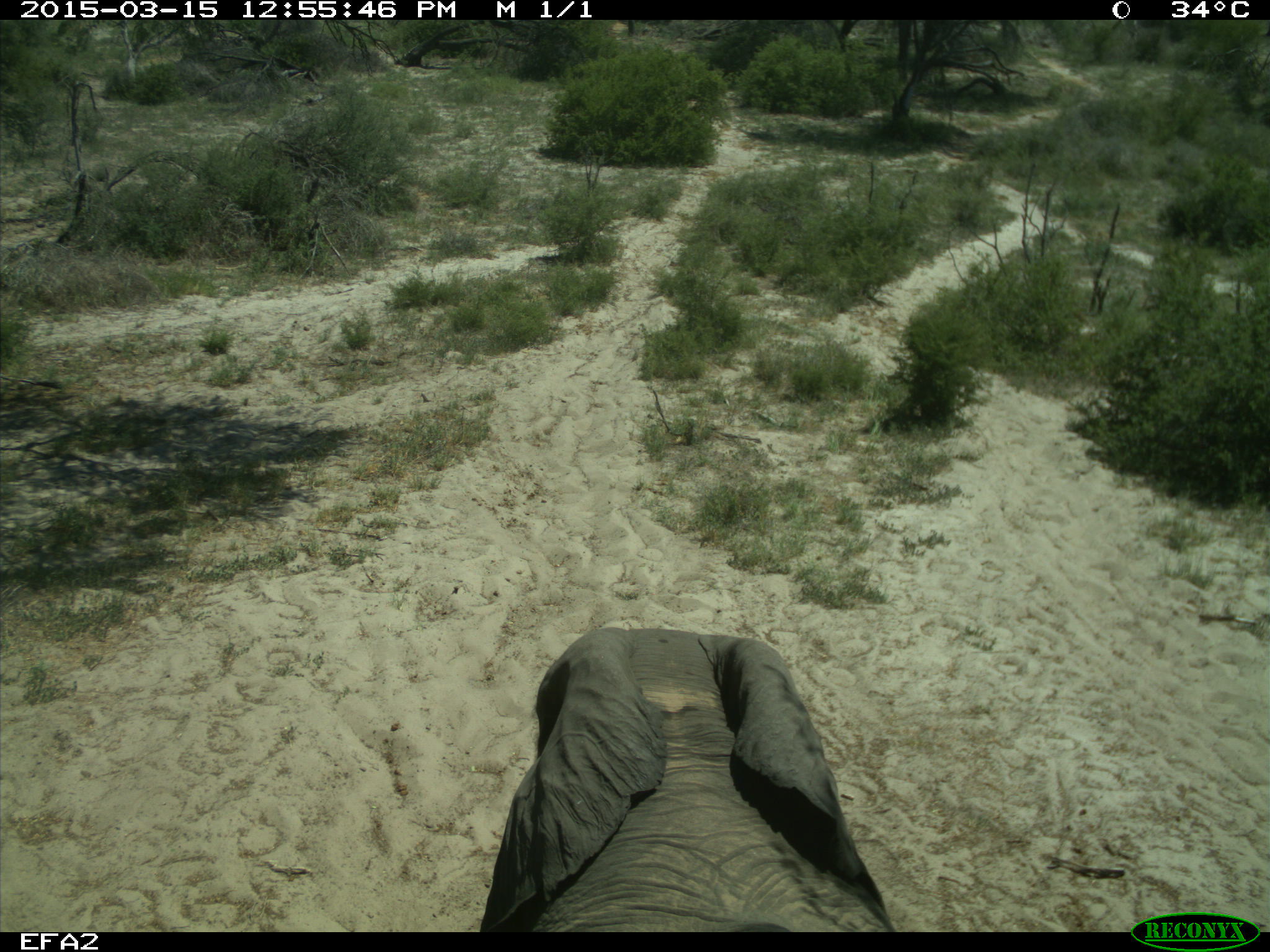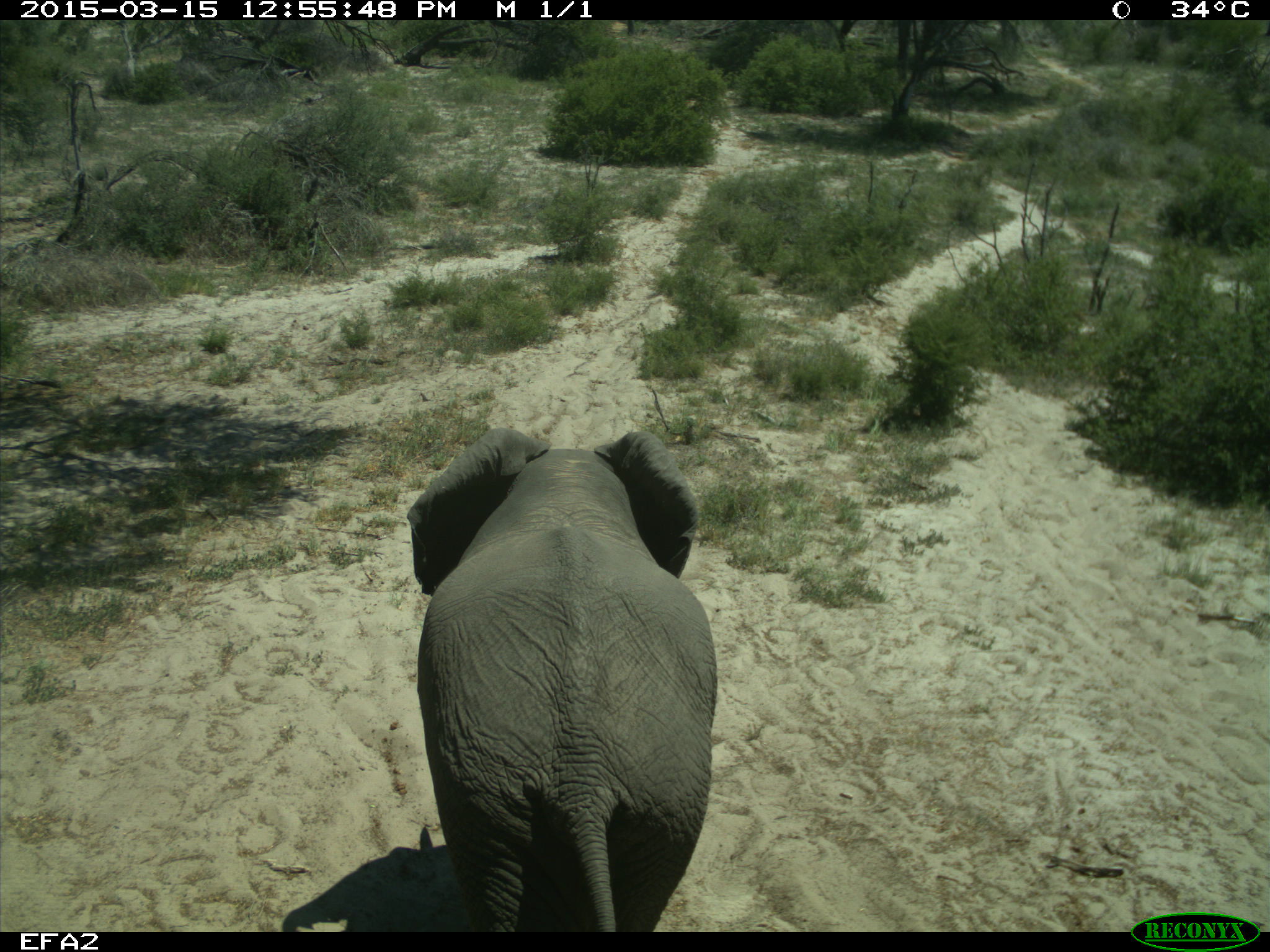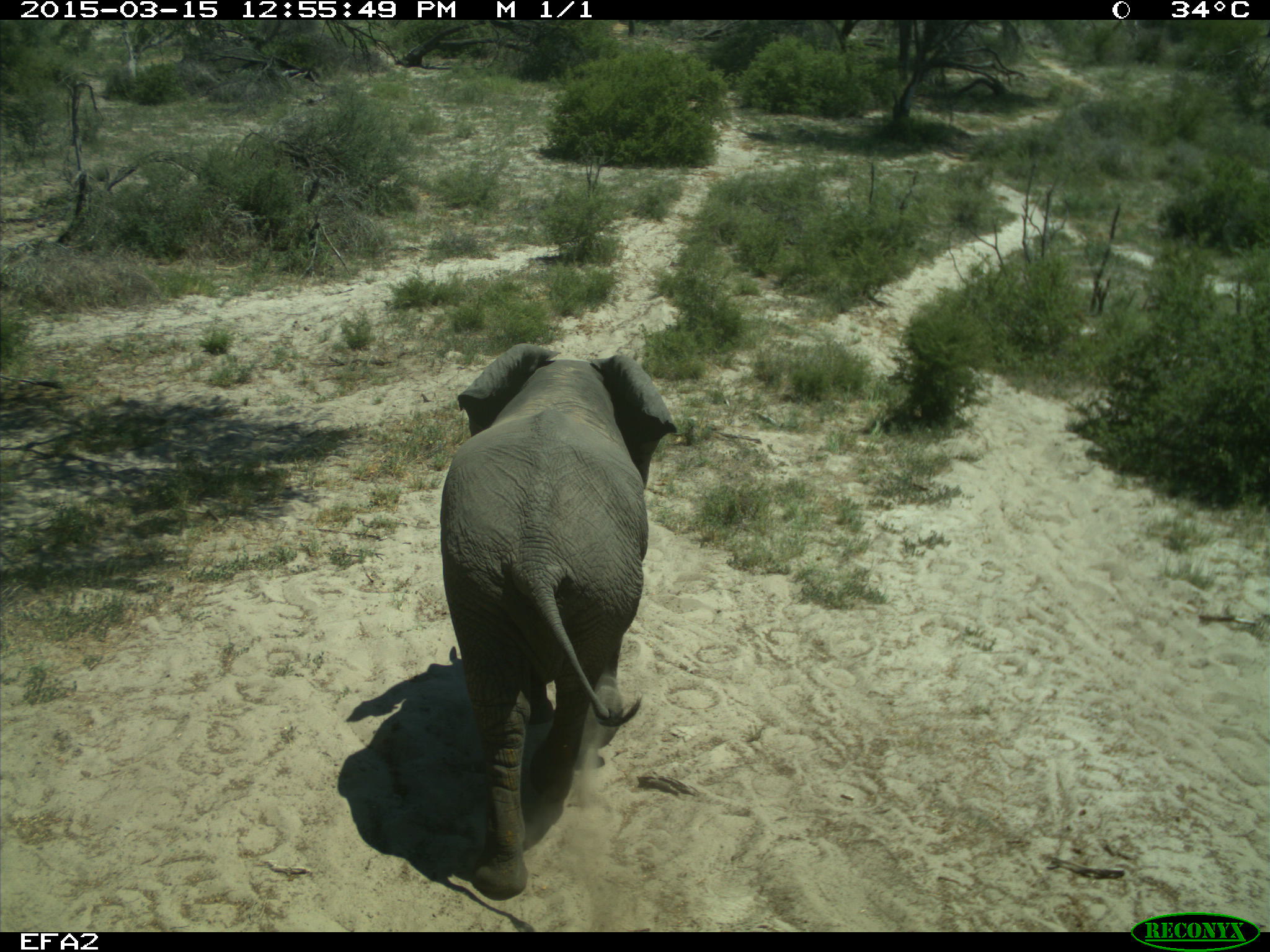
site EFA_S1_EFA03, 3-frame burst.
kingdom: Animalia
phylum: Chordata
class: Mammalia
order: Proboscidea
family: Elephantidae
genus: Loxodonta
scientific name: Loxodonta africana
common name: african bush elephant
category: elephant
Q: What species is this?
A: Elephant (african bush elephant) (Loxodonta africana).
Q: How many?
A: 1.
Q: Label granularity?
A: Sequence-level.